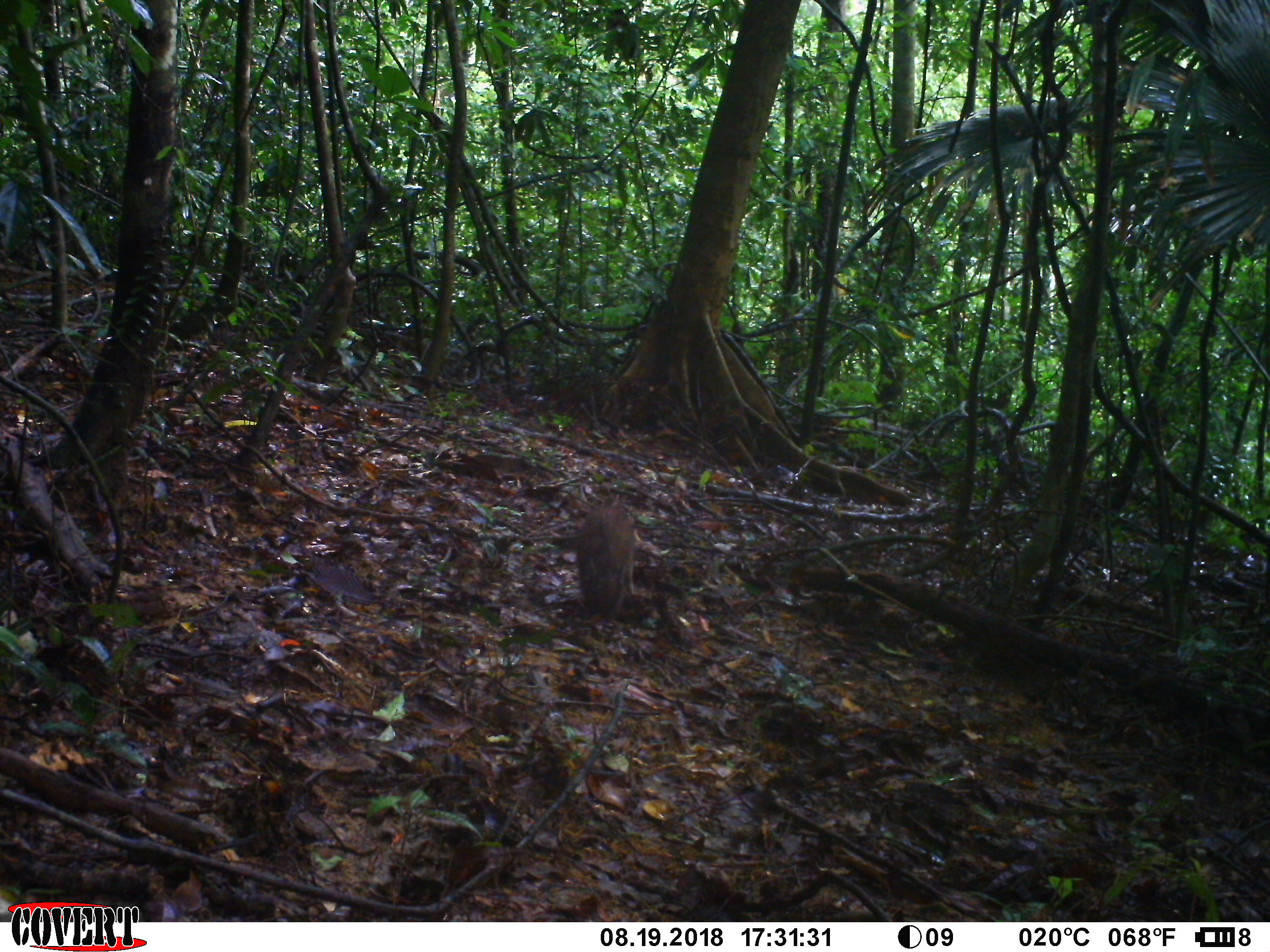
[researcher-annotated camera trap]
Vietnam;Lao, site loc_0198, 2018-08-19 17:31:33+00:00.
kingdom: Animalia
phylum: Chordata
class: Mammalia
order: Artiodactyla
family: Suidae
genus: Sus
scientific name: Sus scrofa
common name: eurasian wild pig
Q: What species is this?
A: Eurasian wild pig (Sus scrofa).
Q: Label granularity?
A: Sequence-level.